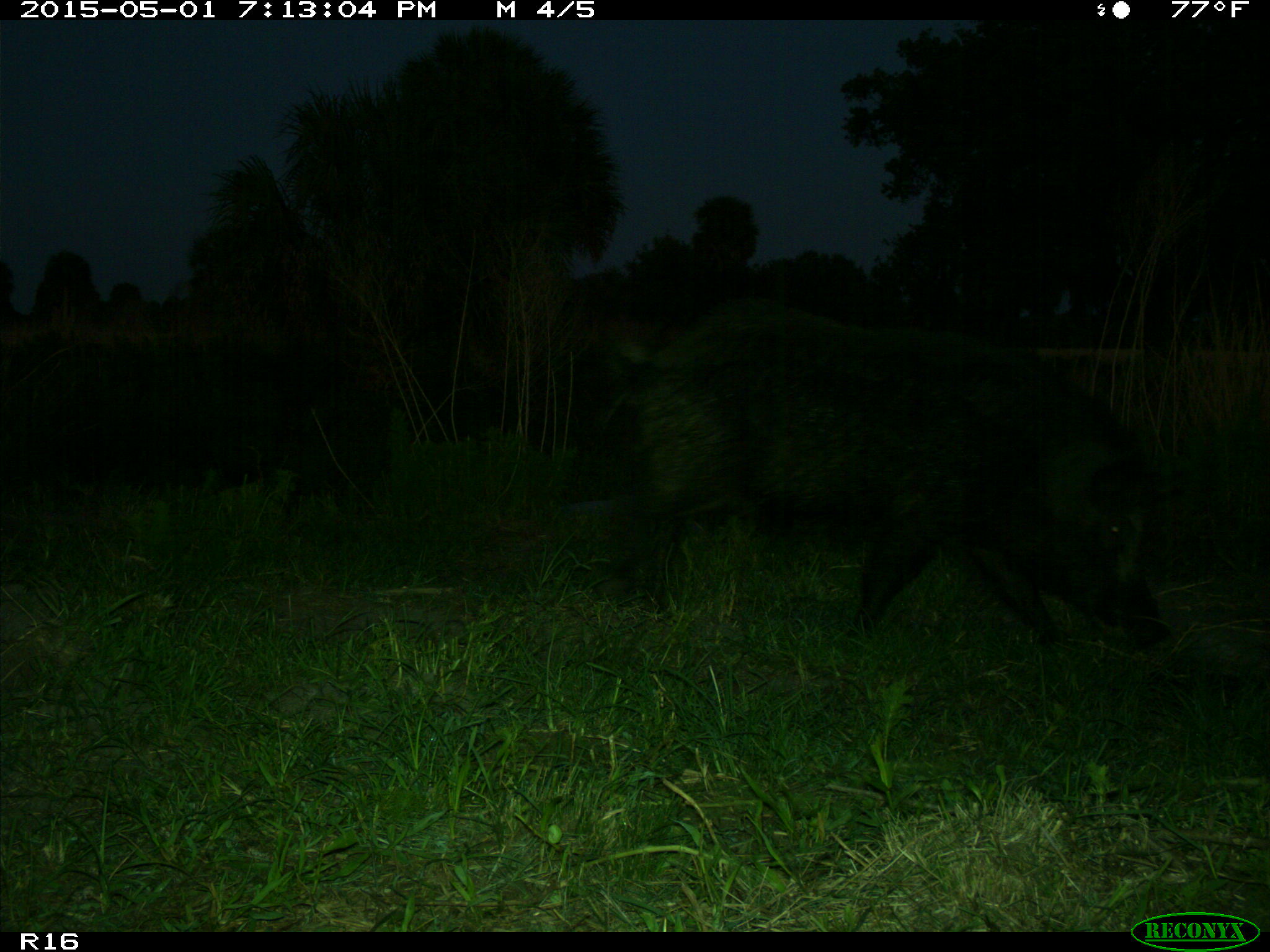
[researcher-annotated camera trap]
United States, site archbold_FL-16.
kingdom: Animalia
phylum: Chordata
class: Mammalia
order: Artiodactyla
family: Suidae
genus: Sus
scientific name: Sus scrofa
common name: wild boar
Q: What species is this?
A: Sus scrofa (wild boar).